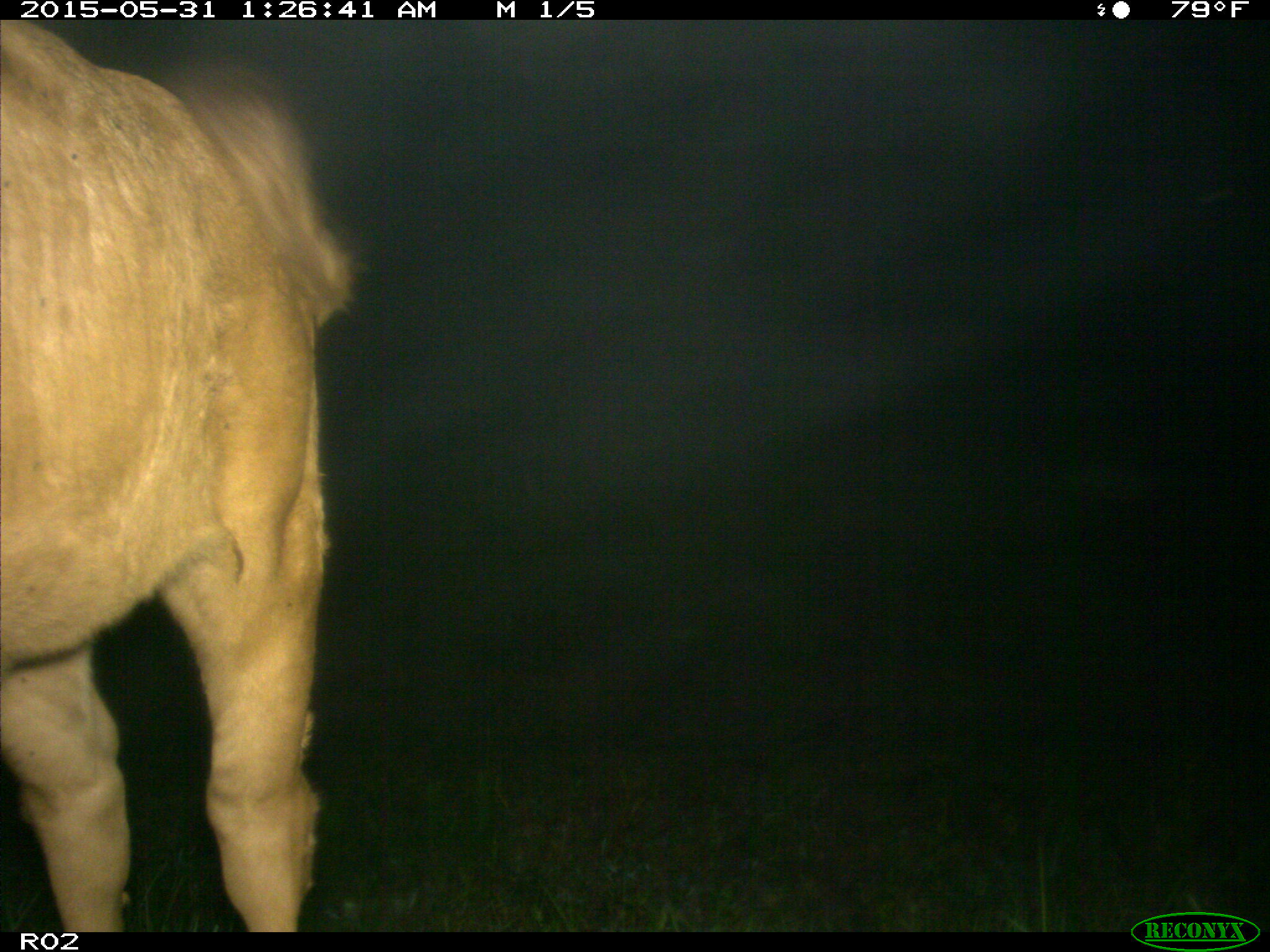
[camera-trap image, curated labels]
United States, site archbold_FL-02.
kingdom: Animalia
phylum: Chordata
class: Mammalia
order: Artiodactyla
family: Bovidae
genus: Bos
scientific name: Bos taurus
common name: domestic cow